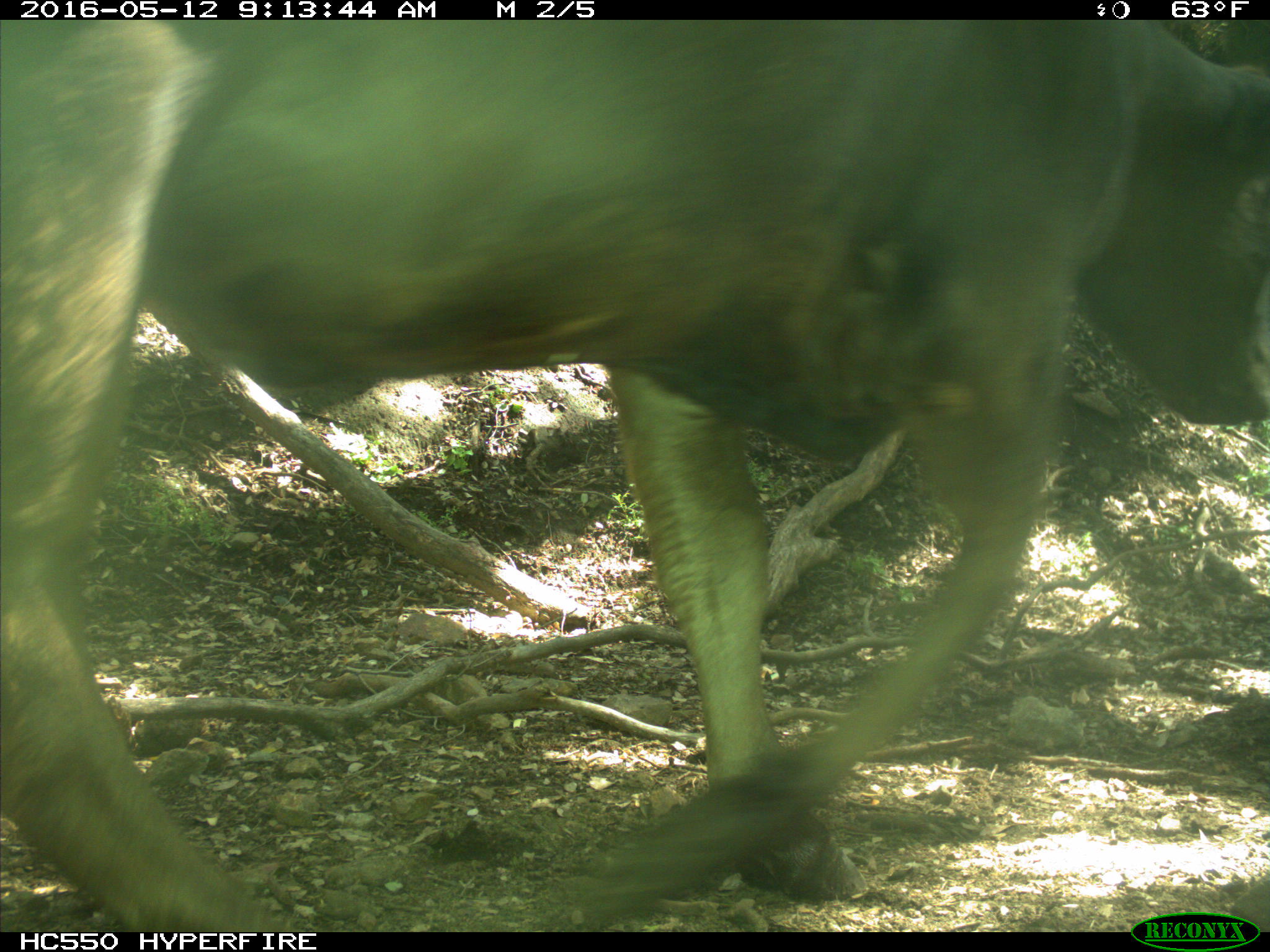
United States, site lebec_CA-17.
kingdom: Animalia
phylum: Chordata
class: Mammalia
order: Artiodactyla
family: Bovidae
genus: Bos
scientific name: Bos taurus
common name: domestic cow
Bos taurus (domestic cow).